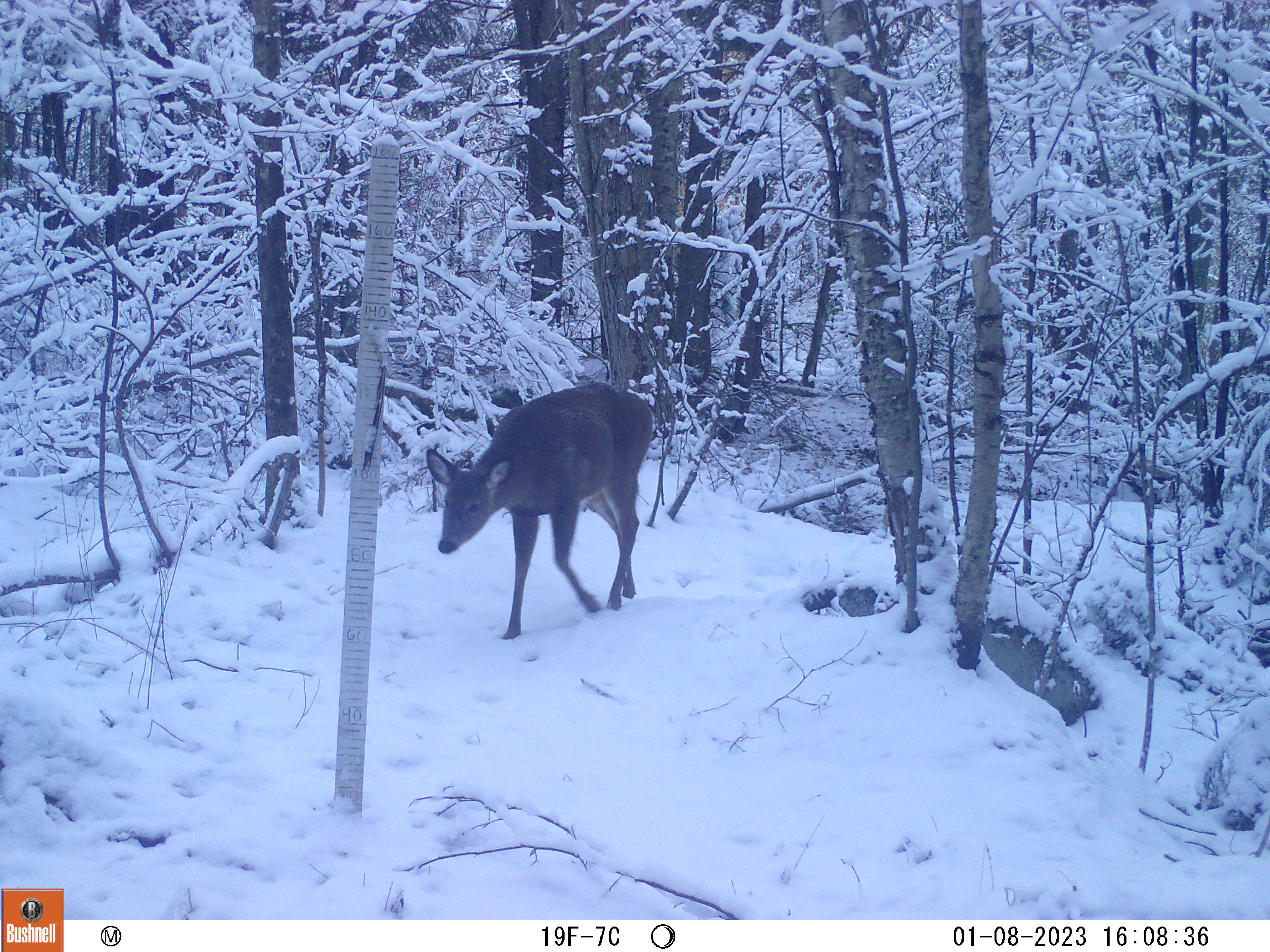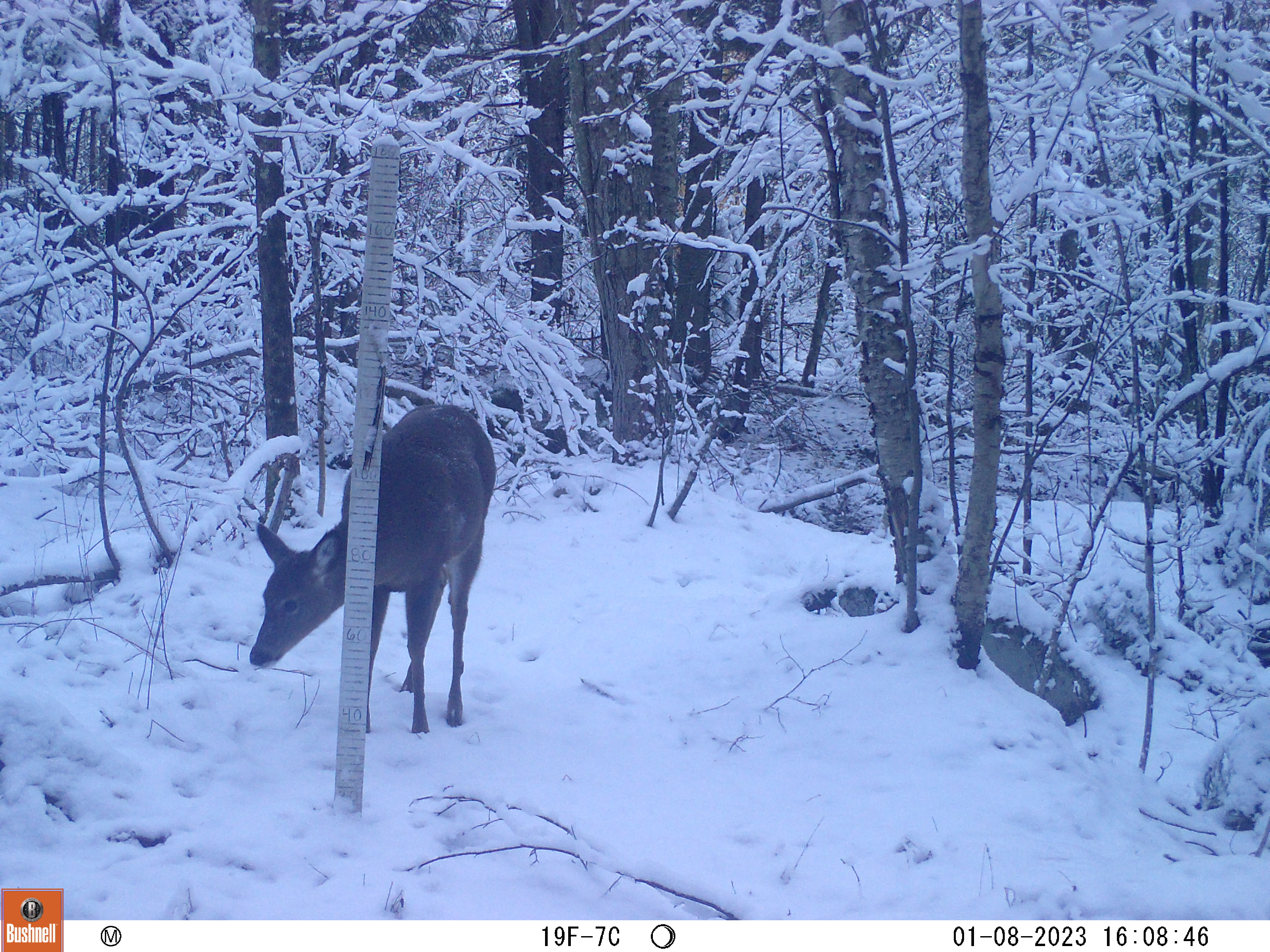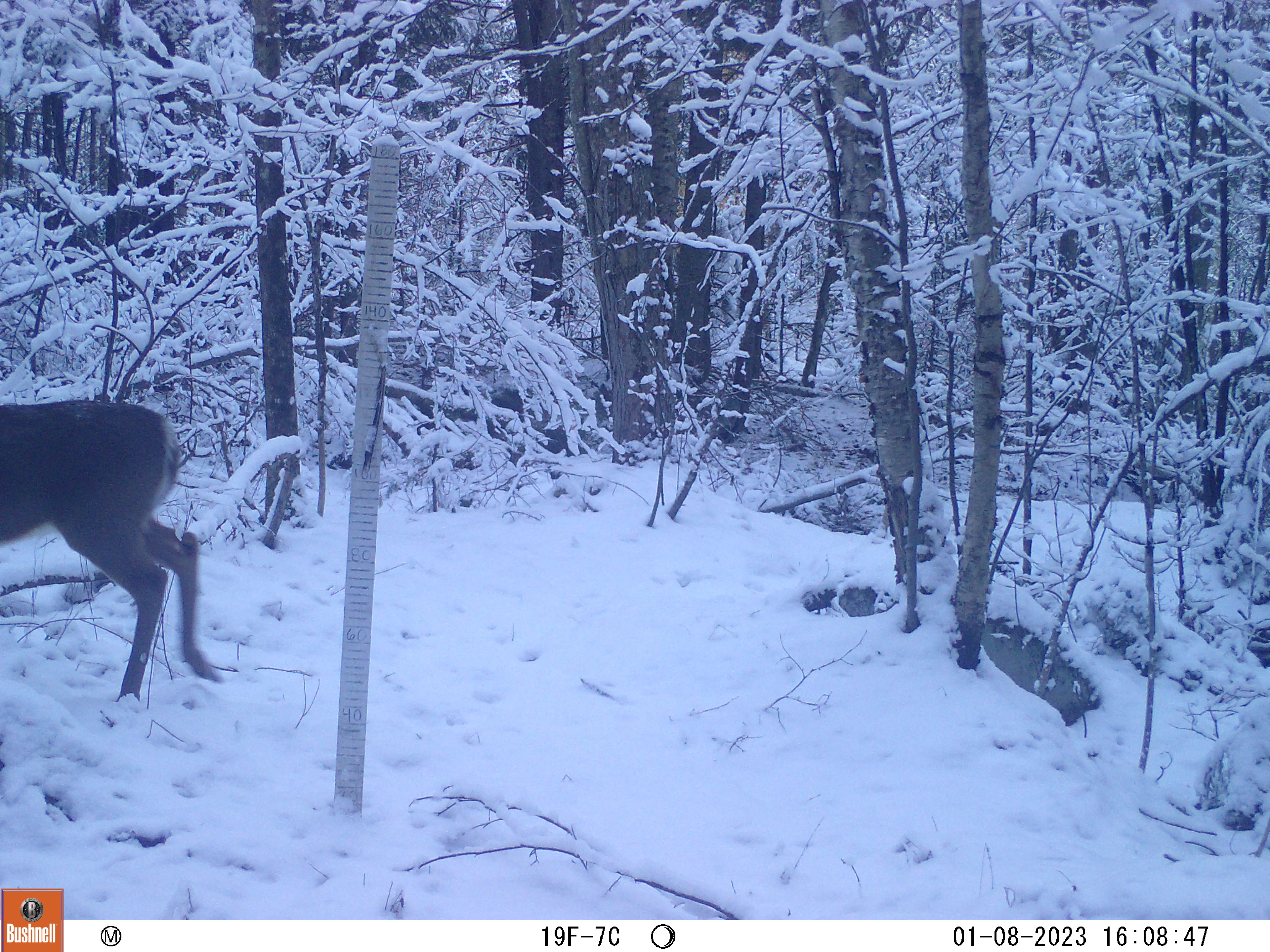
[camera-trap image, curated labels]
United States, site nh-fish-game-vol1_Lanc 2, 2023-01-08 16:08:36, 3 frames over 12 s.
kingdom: Animalia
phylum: Chordata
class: Mammalia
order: Artiodactyla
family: Cervidae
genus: Odocoileus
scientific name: Odocoileus virginianus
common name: white-tailed deer